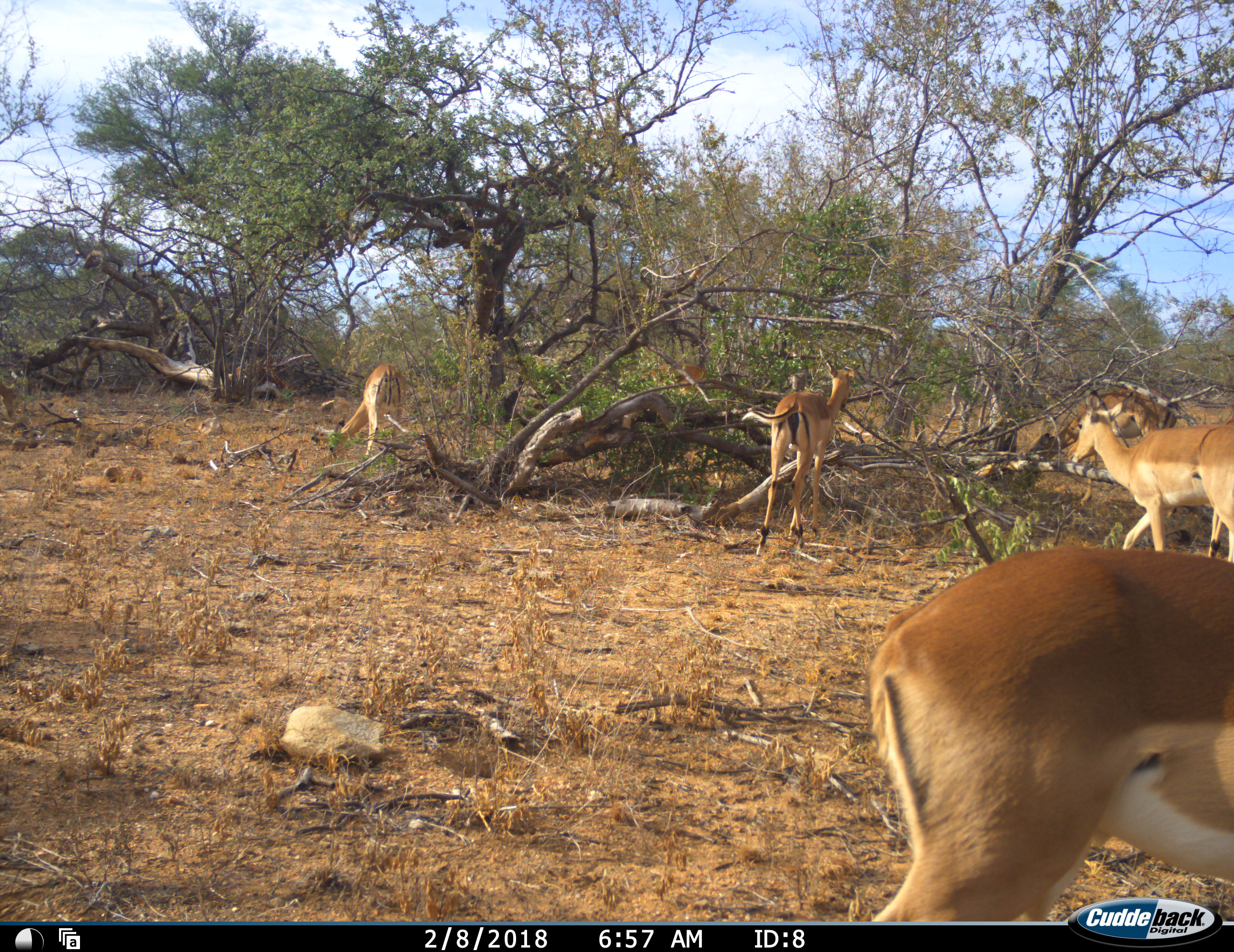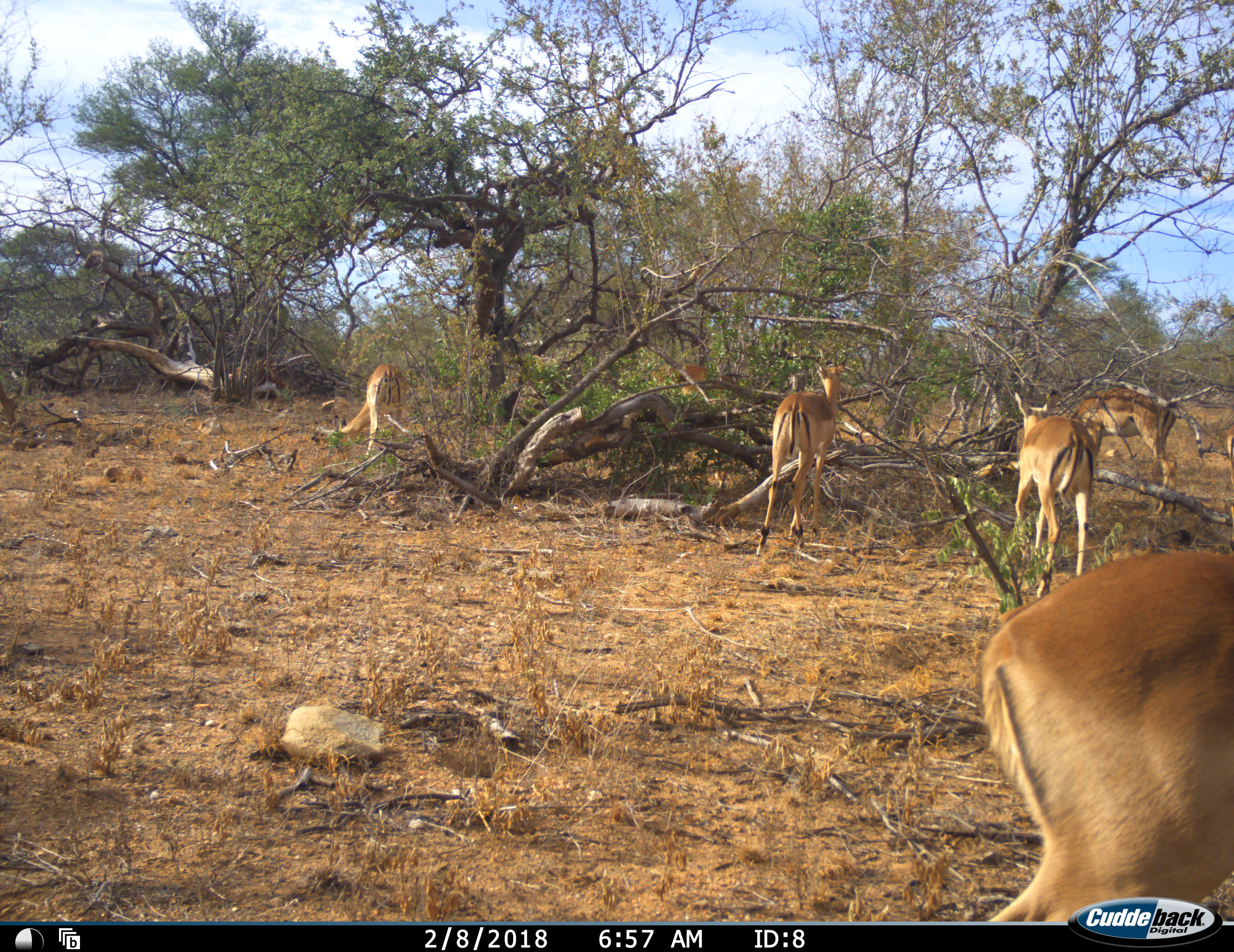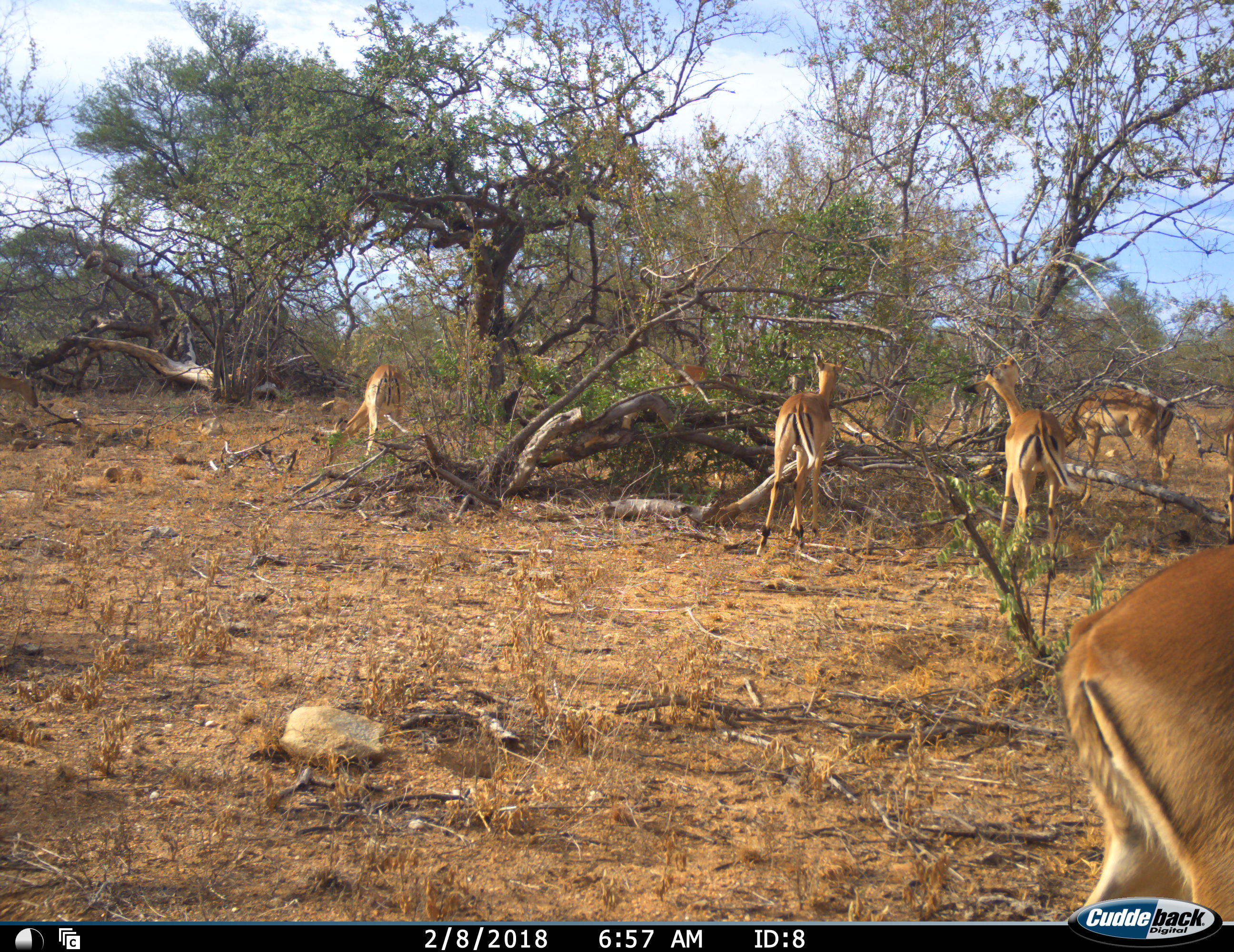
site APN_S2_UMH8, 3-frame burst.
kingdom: Animalia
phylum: Chordata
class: Mammalia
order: Artiodactyla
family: Bovidae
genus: Aepyceros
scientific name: Aepyceros melampus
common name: impala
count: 7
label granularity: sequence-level